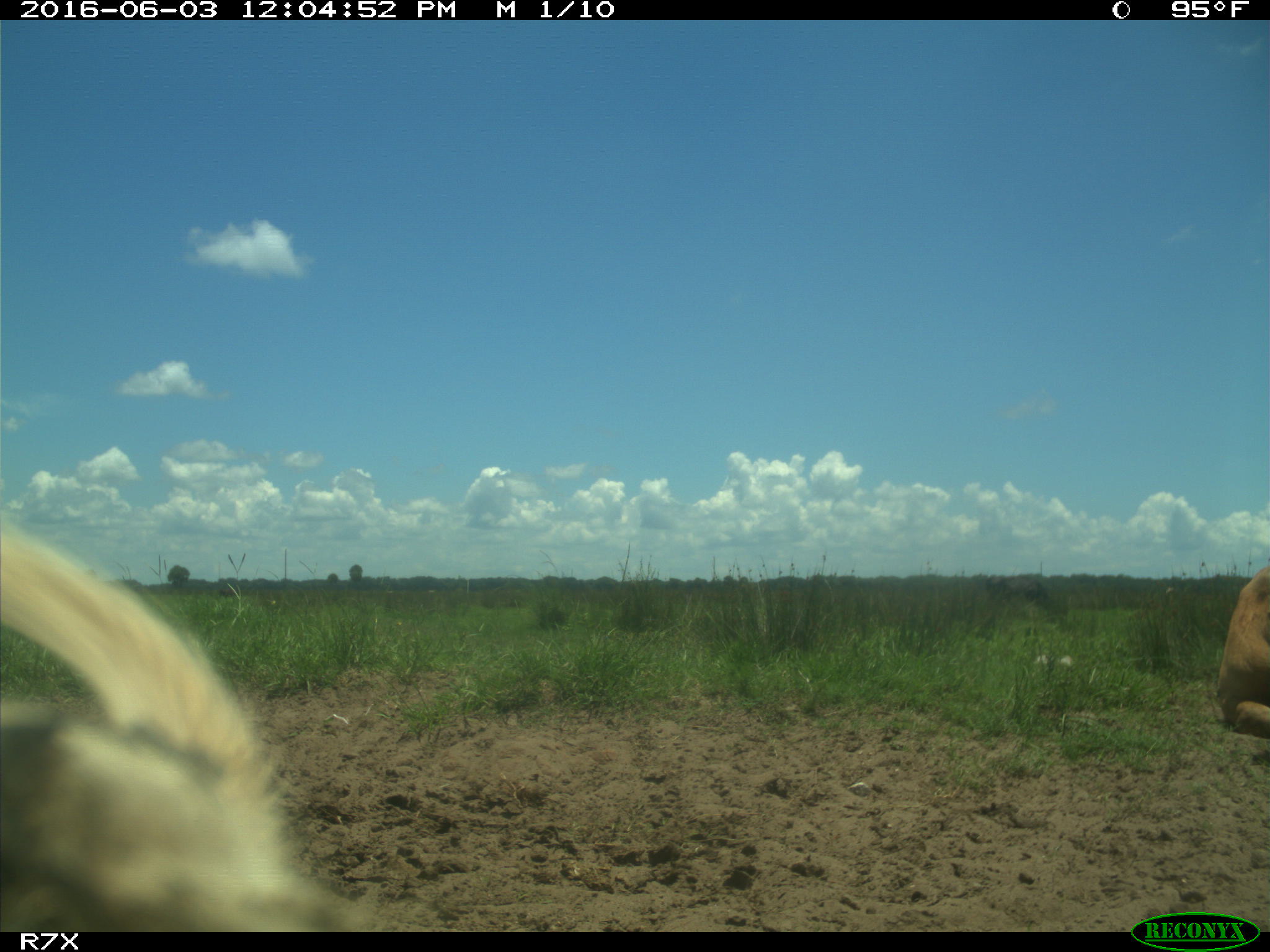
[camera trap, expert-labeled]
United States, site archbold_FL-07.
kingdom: Animalia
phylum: Chordata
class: Mammalia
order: Artiodactyla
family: Bovidae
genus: Bos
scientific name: Bos taurus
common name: domestic cow